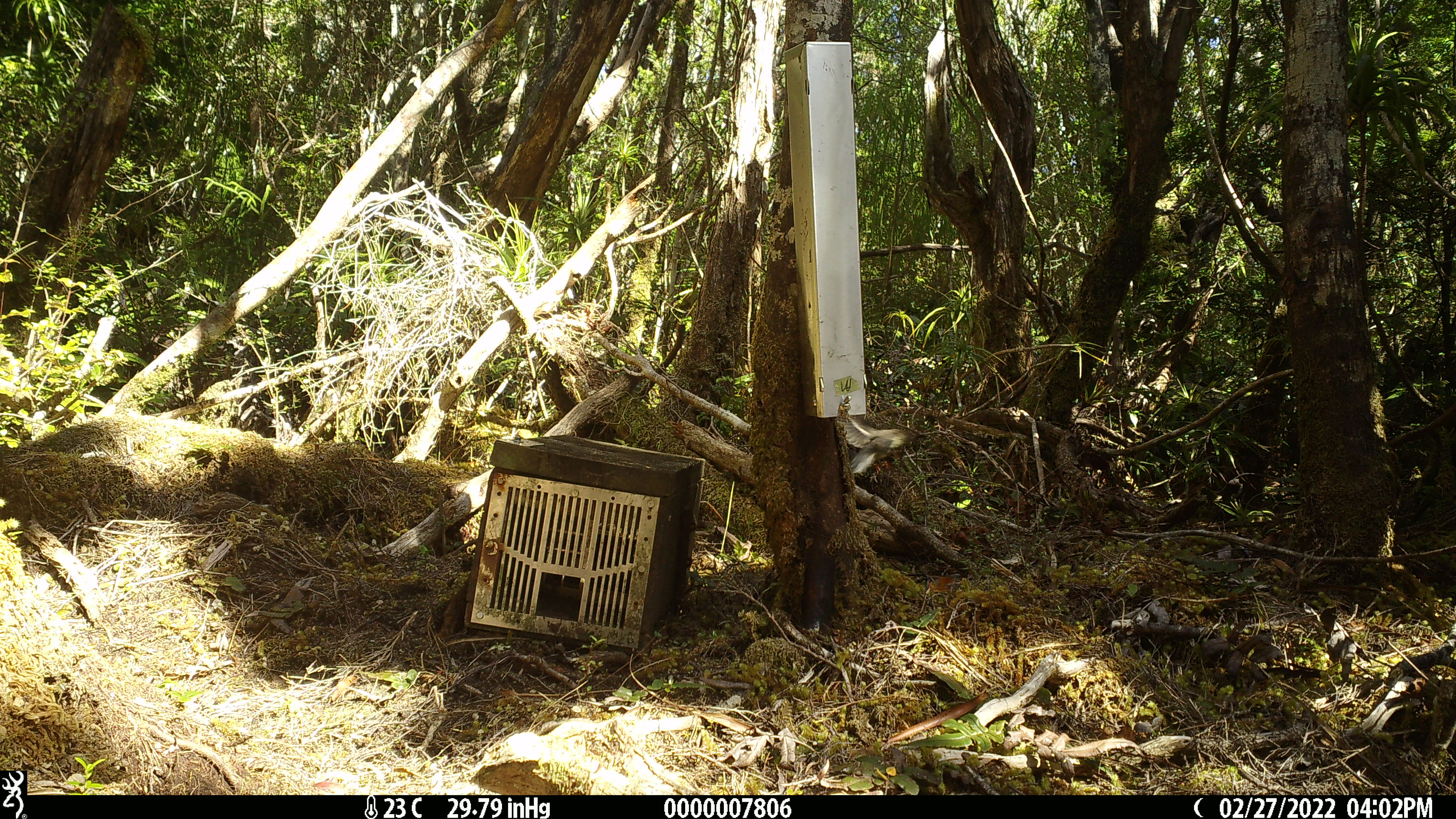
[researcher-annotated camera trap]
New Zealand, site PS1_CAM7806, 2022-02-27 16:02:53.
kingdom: Animalia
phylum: Chordata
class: Aves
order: Passeriformes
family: Petroicidae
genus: Petroica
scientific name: Petroica macrocephala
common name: tomtit